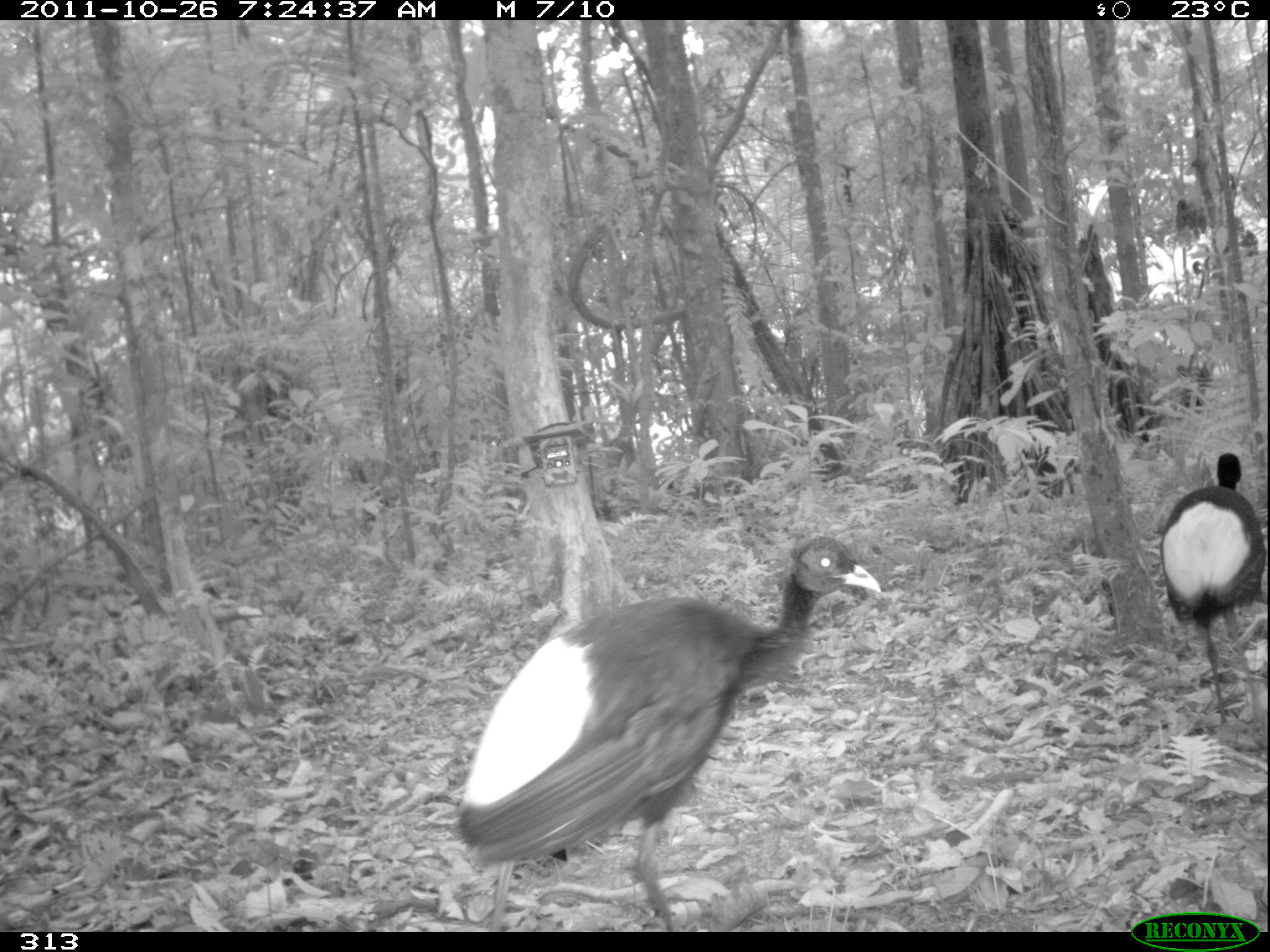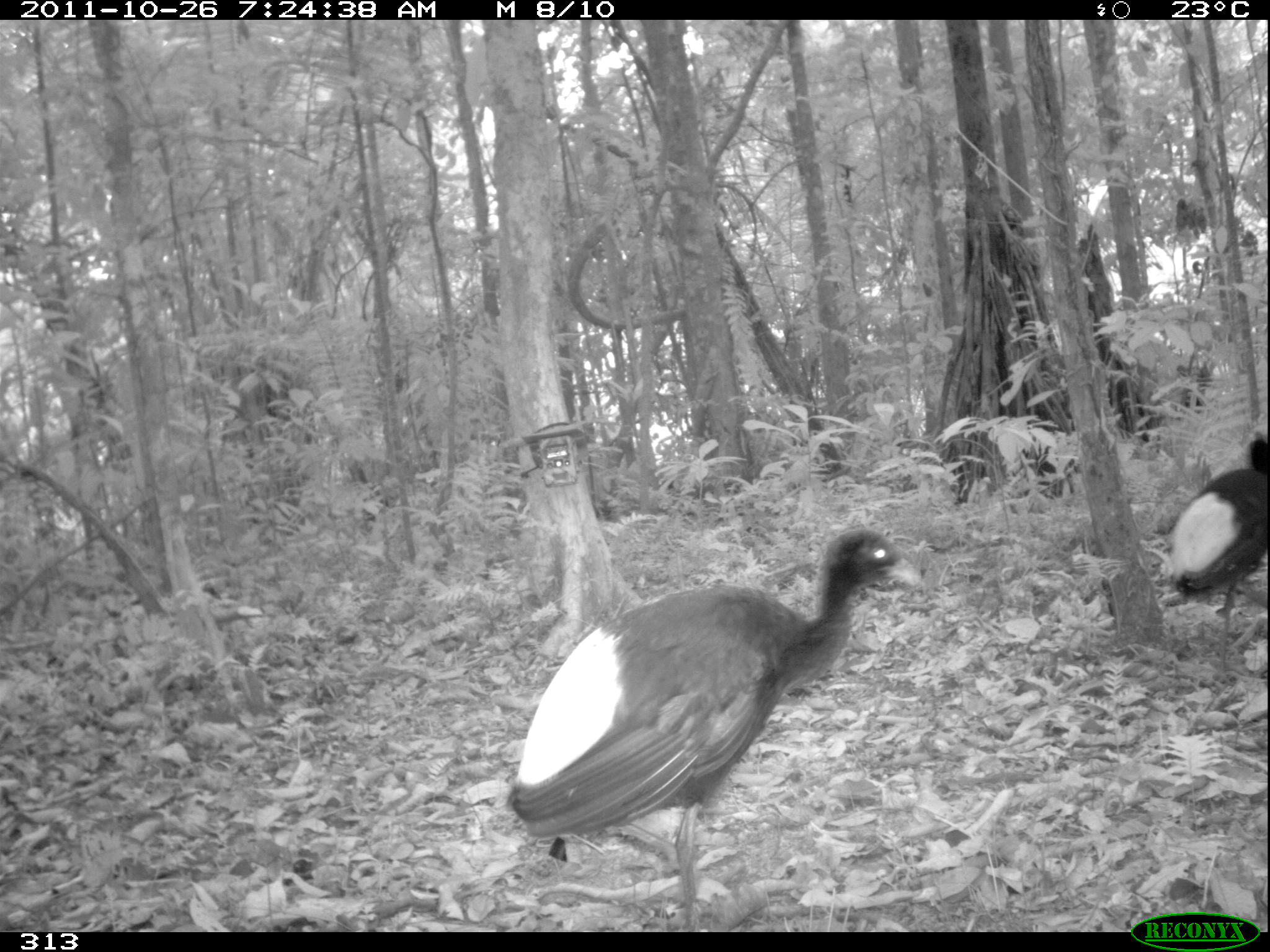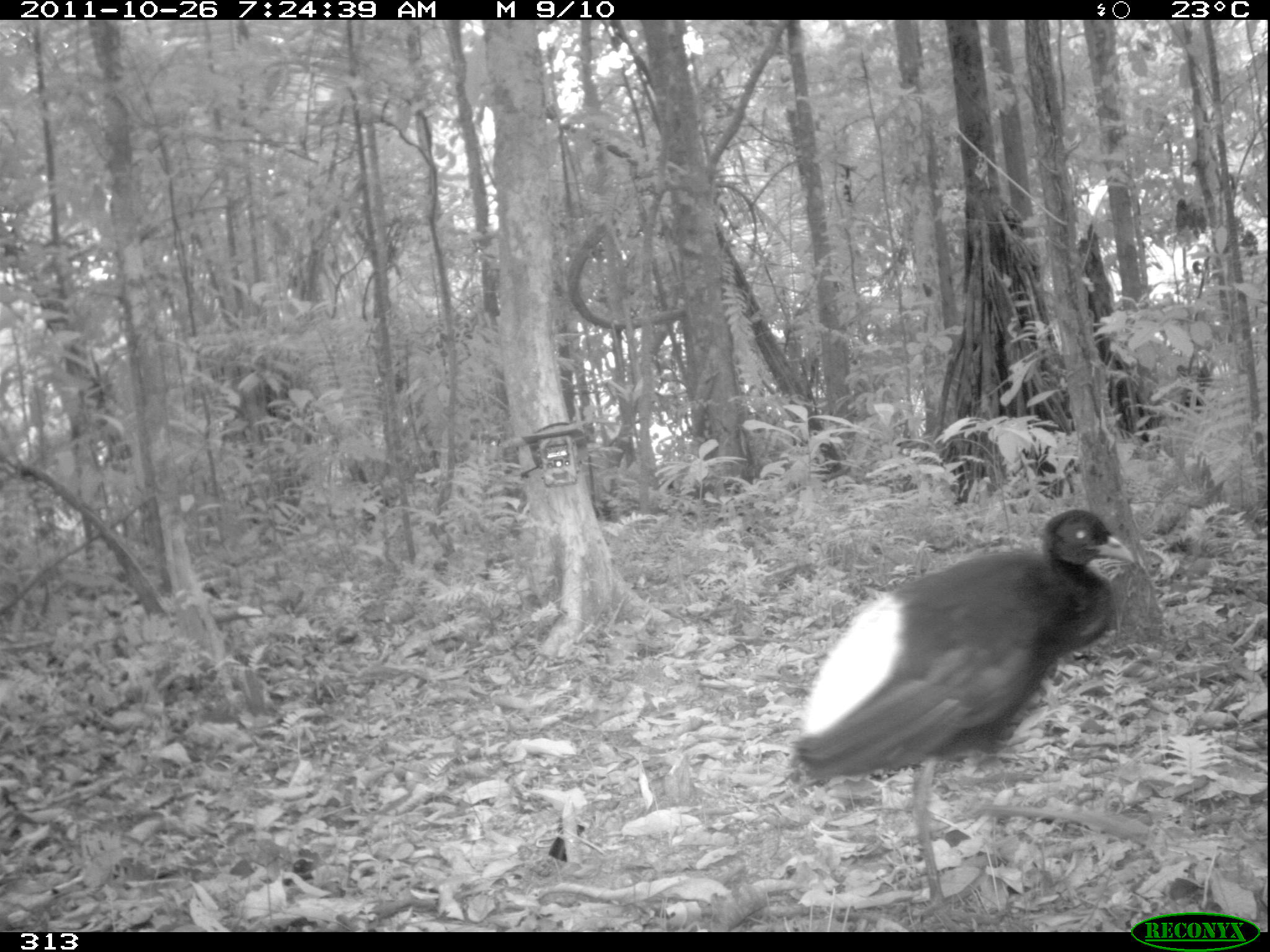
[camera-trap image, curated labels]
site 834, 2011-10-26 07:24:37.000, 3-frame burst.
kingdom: Animalia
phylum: Chordata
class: Aves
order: Gruiformes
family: Psophiidae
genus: Psophia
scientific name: Psophia leucoptera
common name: pale-winged trumpeter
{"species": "Psophia leucoptera (pale-winged trumpeter)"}